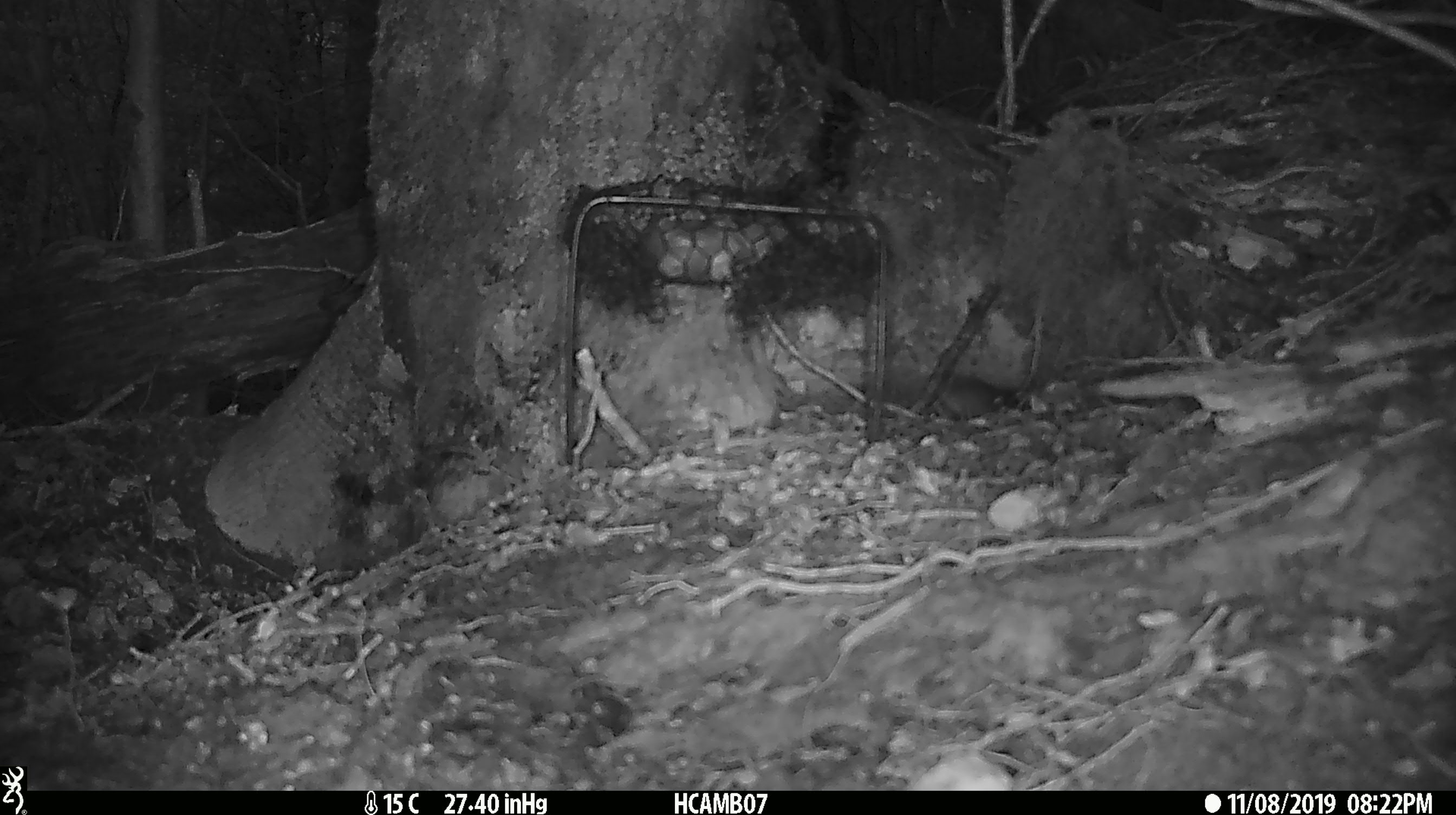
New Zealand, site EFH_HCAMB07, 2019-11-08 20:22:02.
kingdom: Animalia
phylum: Chordata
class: Mammalia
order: Rodentia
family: Muridae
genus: Mus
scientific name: Mus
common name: mouse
Mouse (Mus).